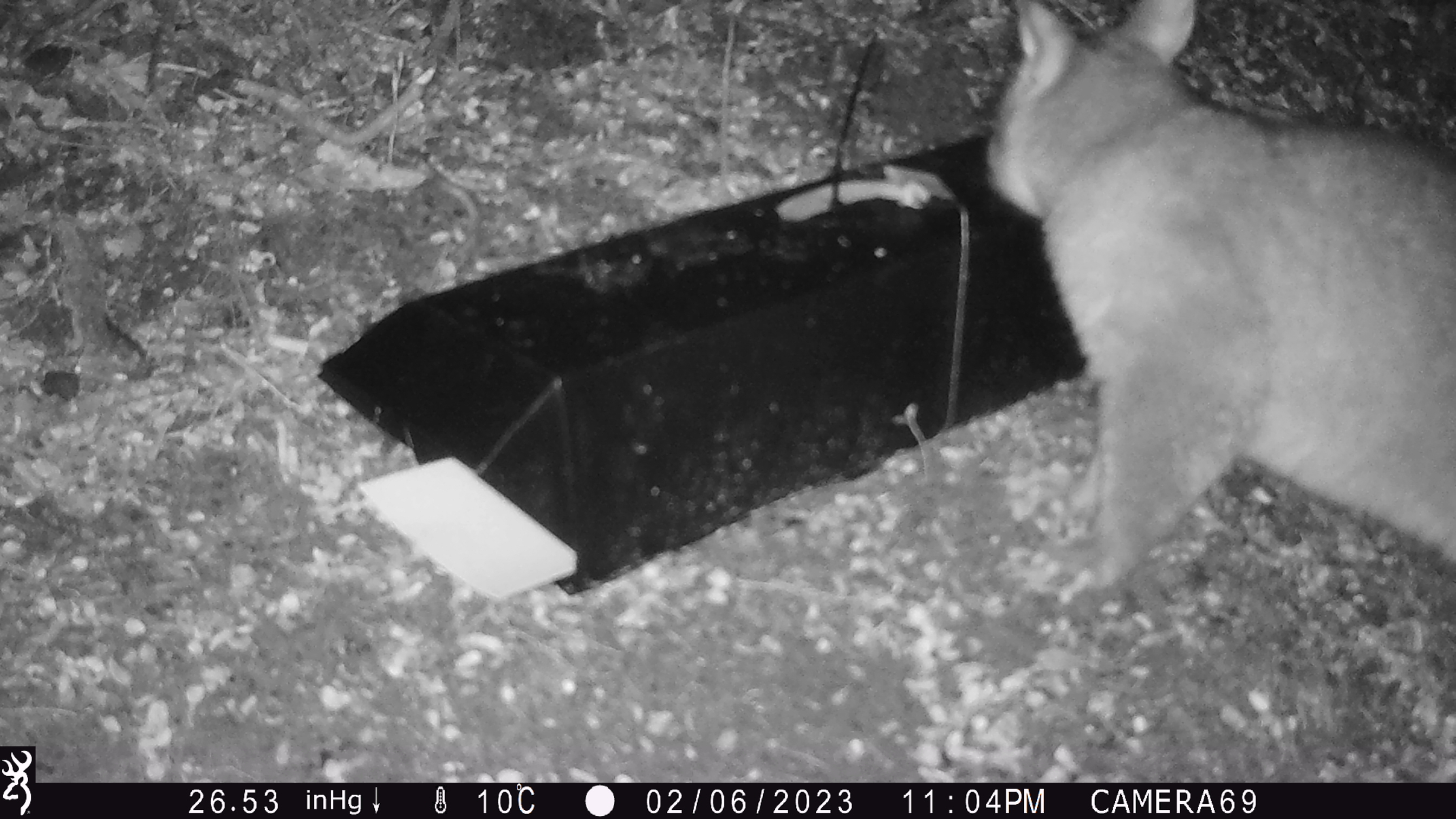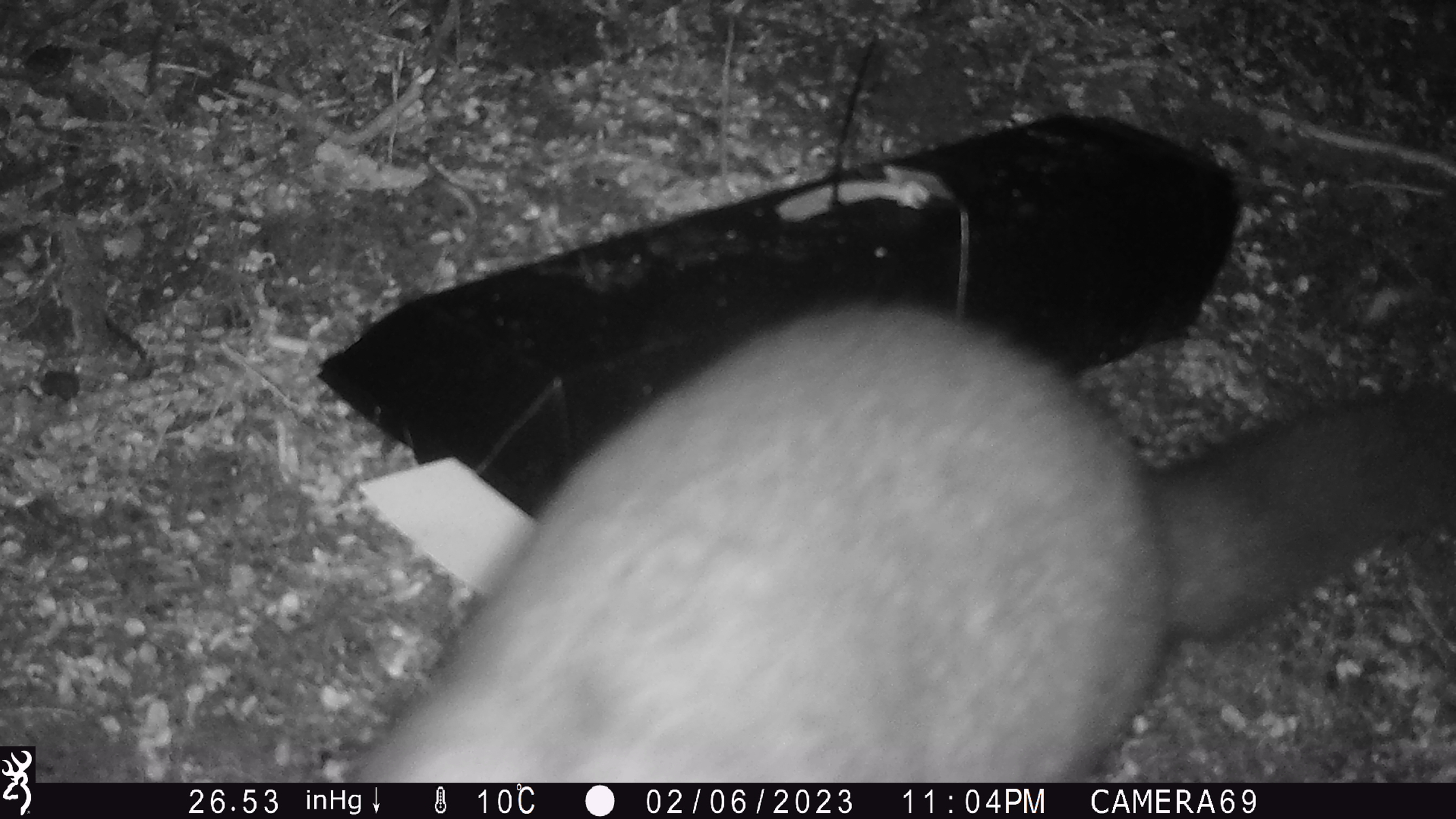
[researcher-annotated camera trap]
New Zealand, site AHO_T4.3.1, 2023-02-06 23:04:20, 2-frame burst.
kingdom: Animalia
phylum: Chordata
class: Mammalia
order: Carnivora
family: Mustelidae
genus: Mustela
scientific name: Mustela erminea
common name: stoat